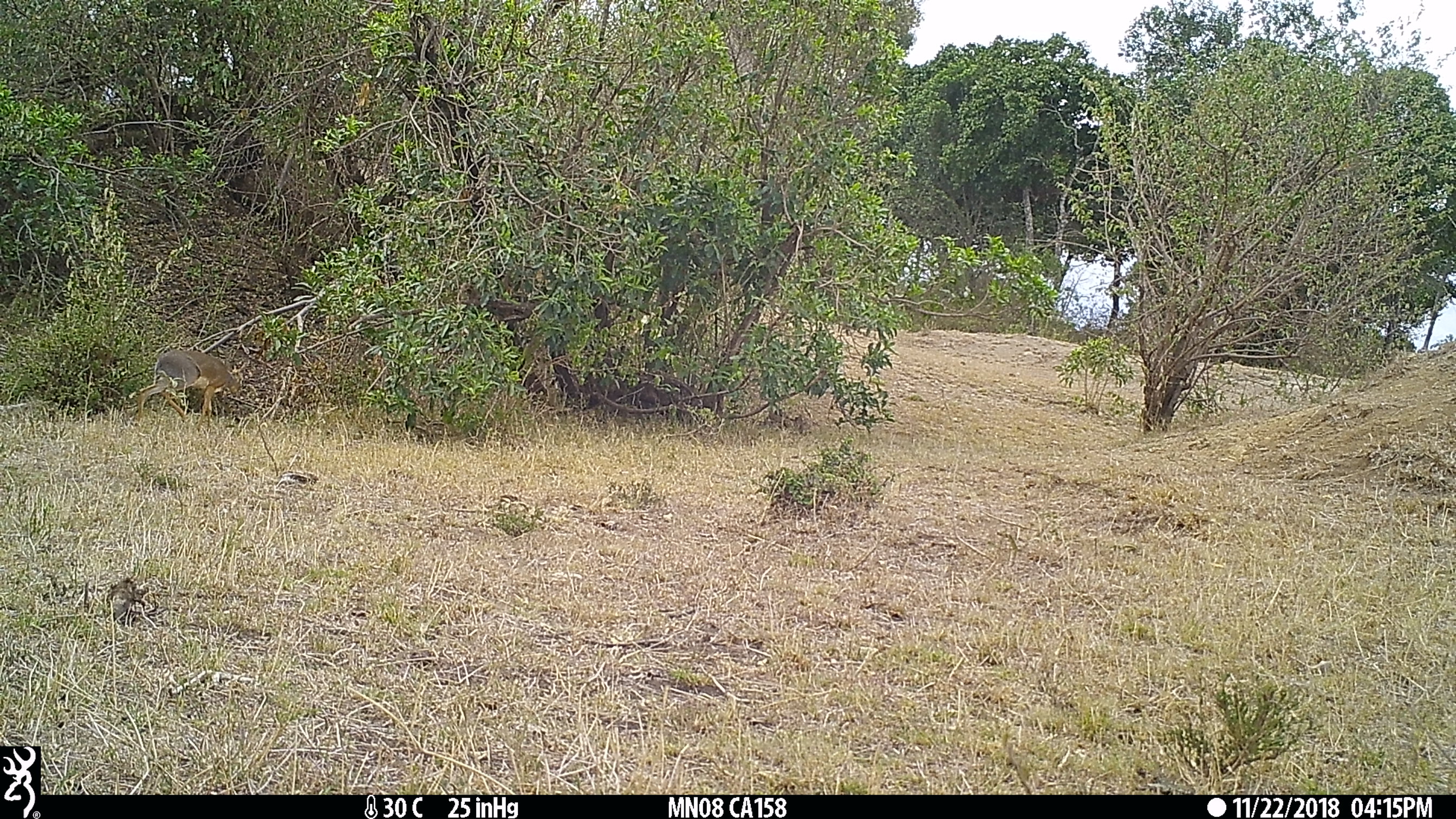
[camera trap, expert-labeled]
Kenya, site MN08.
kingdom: Animalia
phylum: Chordata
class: Mammalia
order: Artiodactyla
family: Bovidae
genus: Madoqua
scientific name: Madoqua kirkii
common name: kirk's dik-dik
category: dikdik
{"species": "dikdik (kirk's dik-dik) (Madoqua kirkii)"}